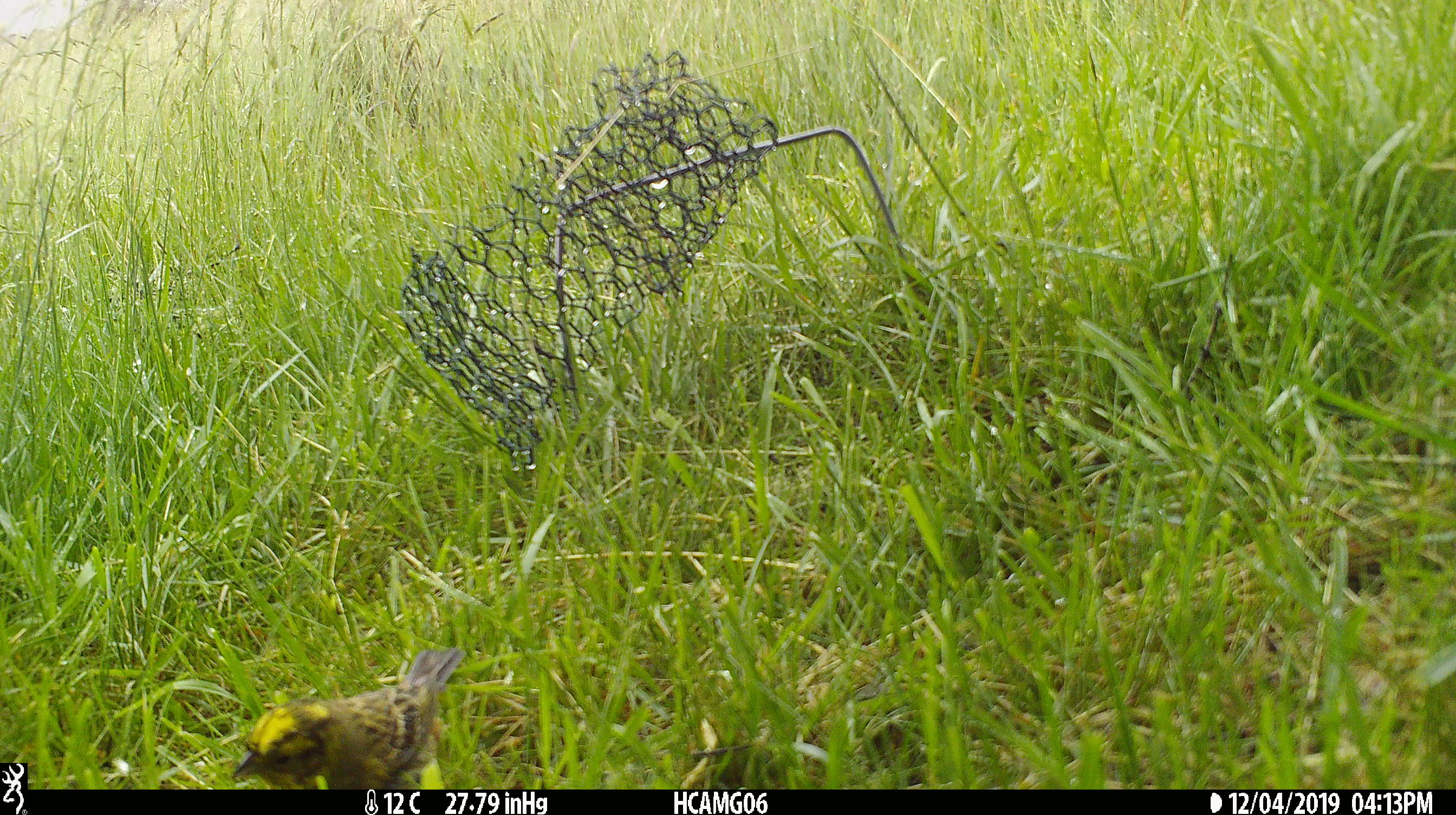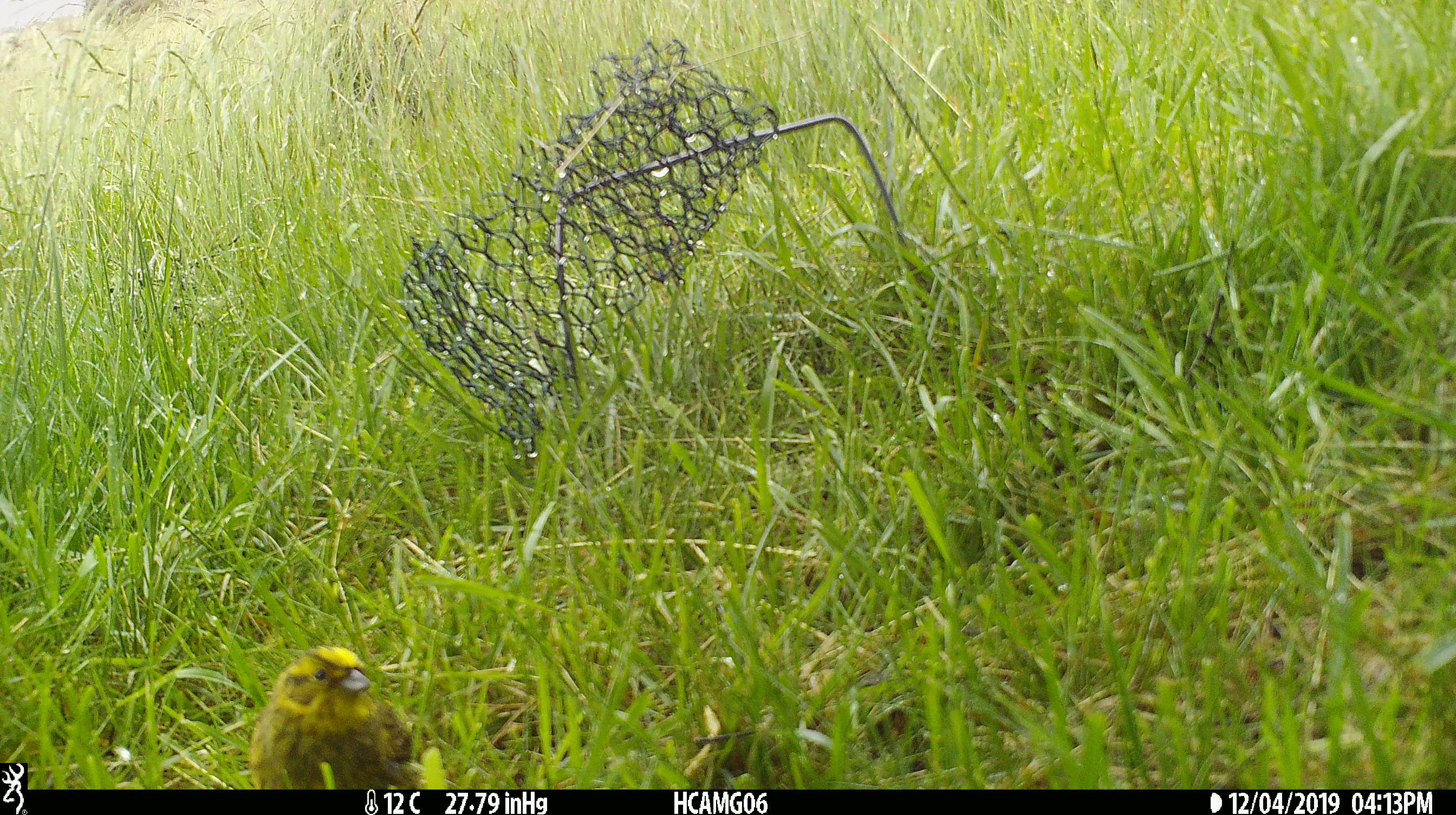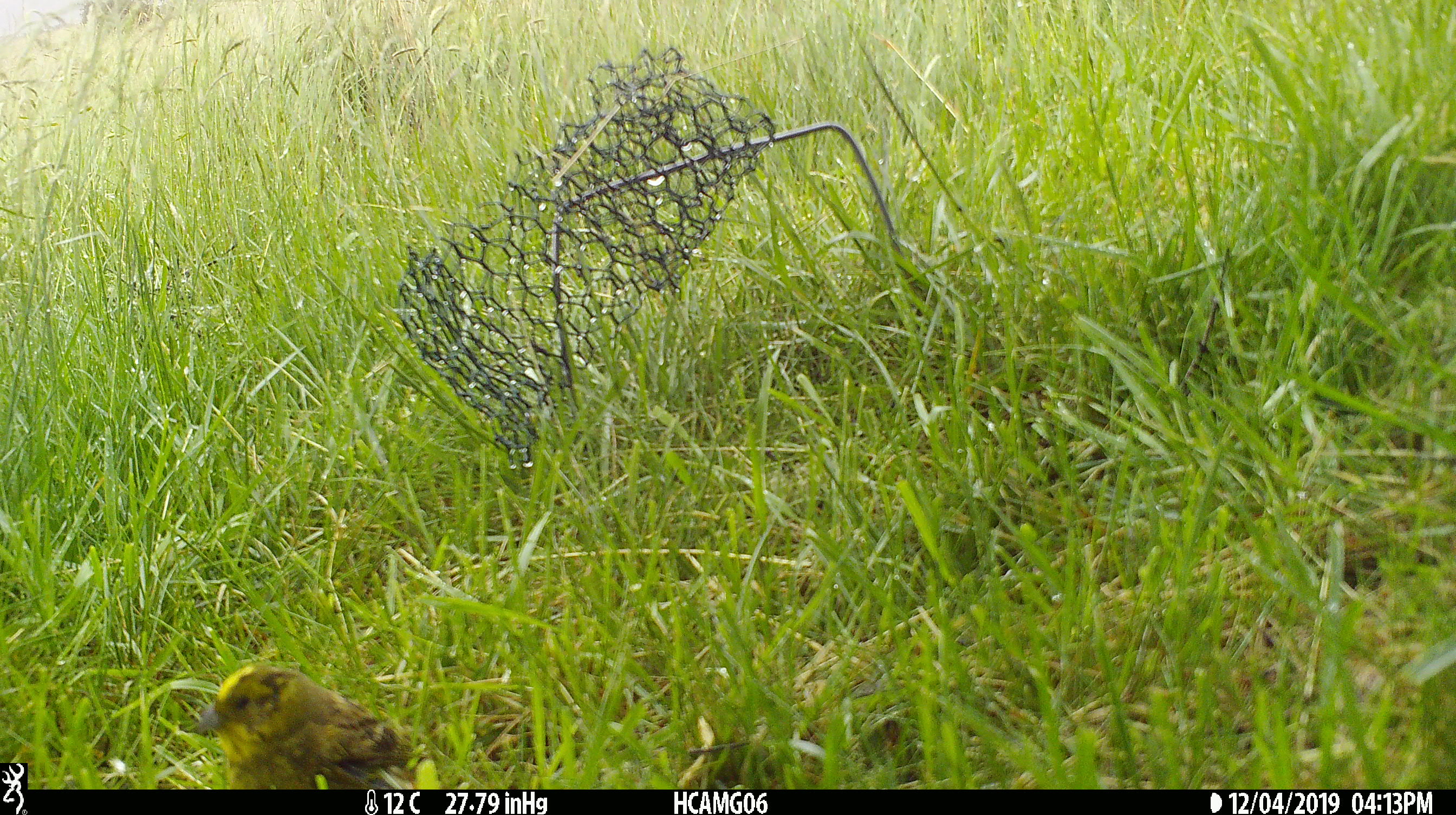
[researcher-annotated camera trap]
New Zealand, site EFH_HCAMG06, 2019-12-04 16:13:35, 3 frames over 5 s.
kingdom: Animalia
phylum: Chordata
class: Aves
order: Passeriformes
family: Emberizidae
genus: Emberiza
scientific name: Emberiza citrinella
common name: yellowhammer